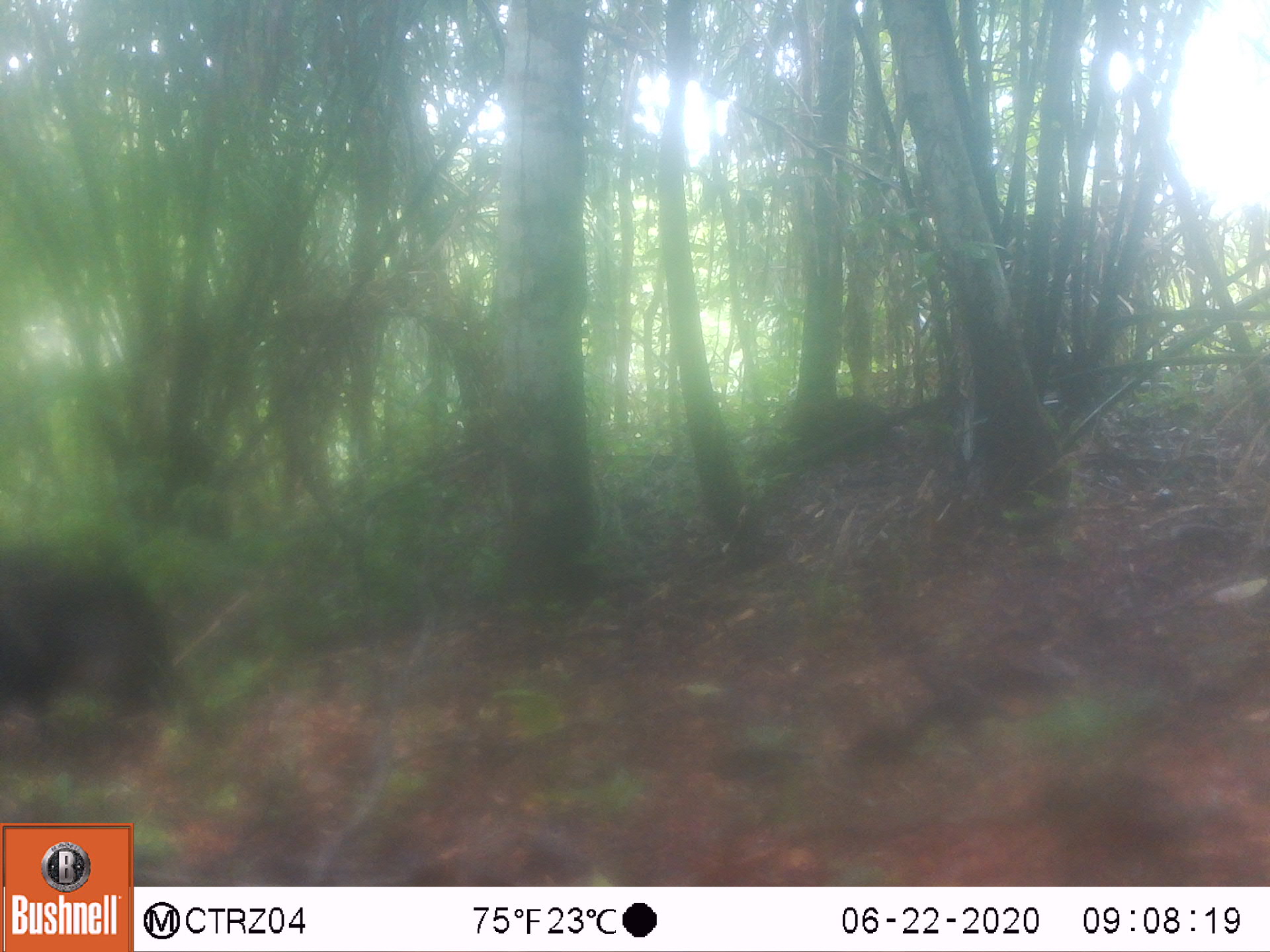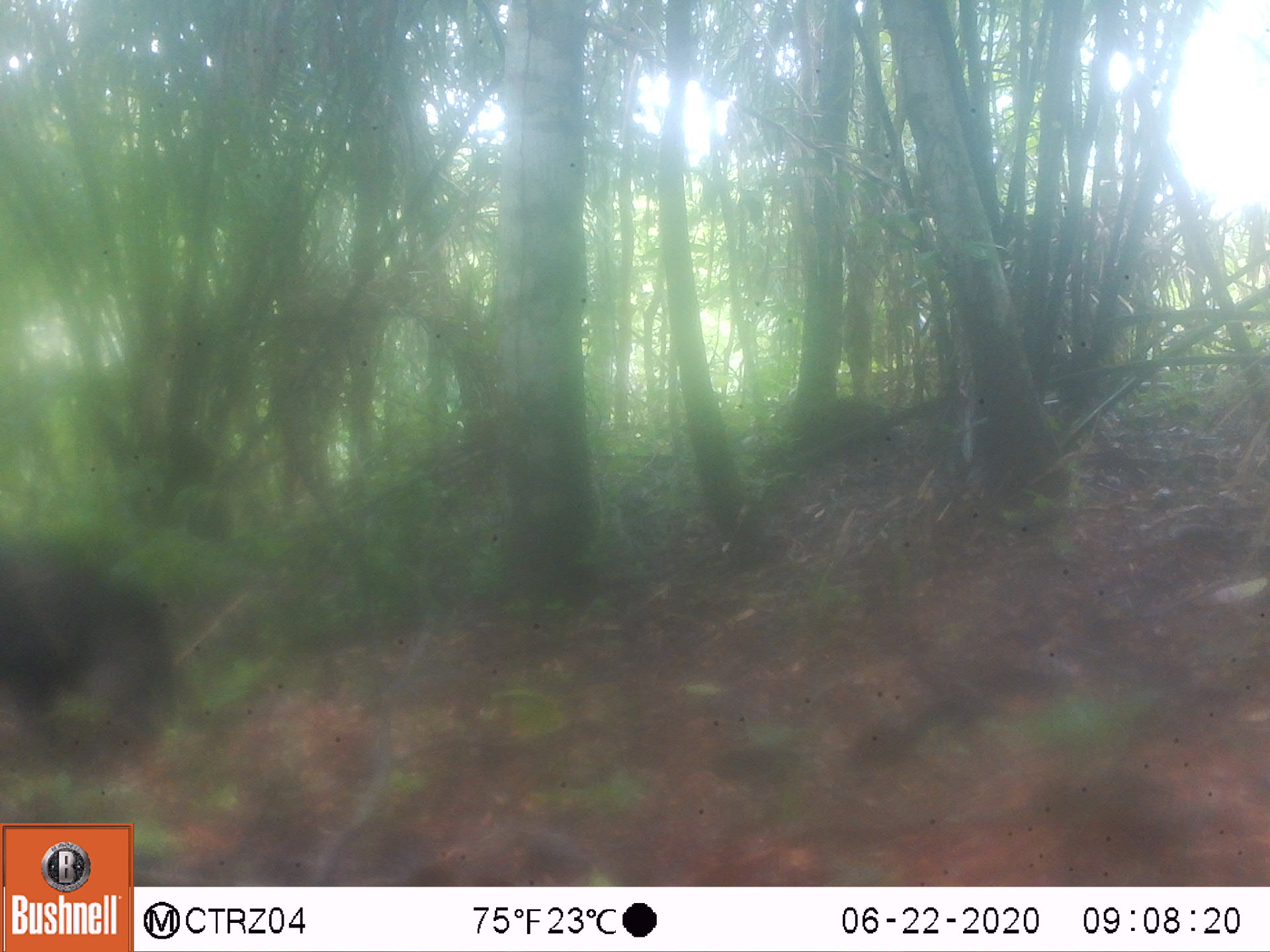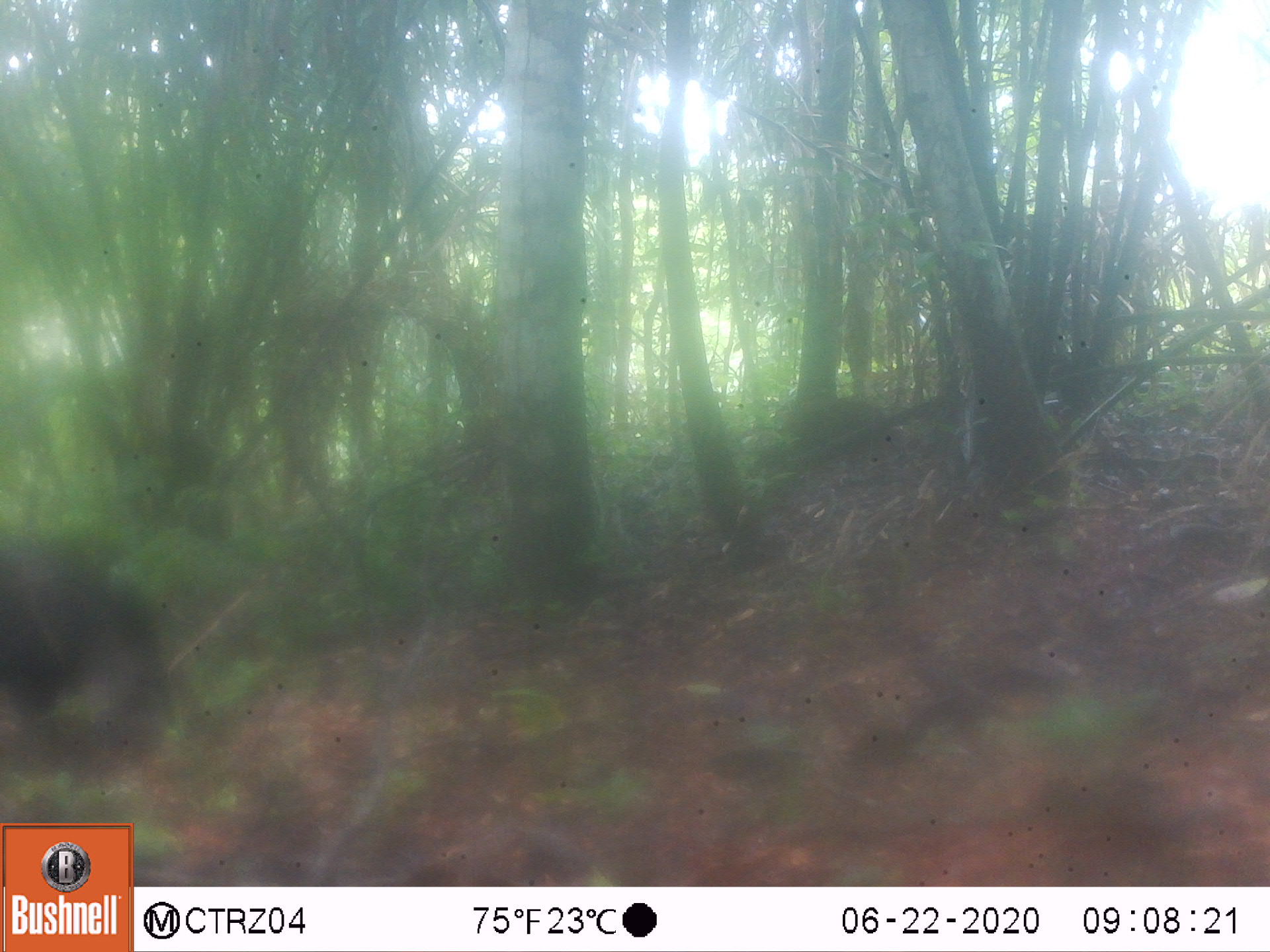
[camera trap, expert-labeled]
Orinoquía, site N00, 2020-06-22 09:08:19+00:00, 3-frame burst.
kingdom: Animalia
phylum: Chordata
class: Mammalia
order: Artiodactyla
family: Tayassuidae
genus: Pecari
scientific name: Pecari tajacu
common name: collared peccary